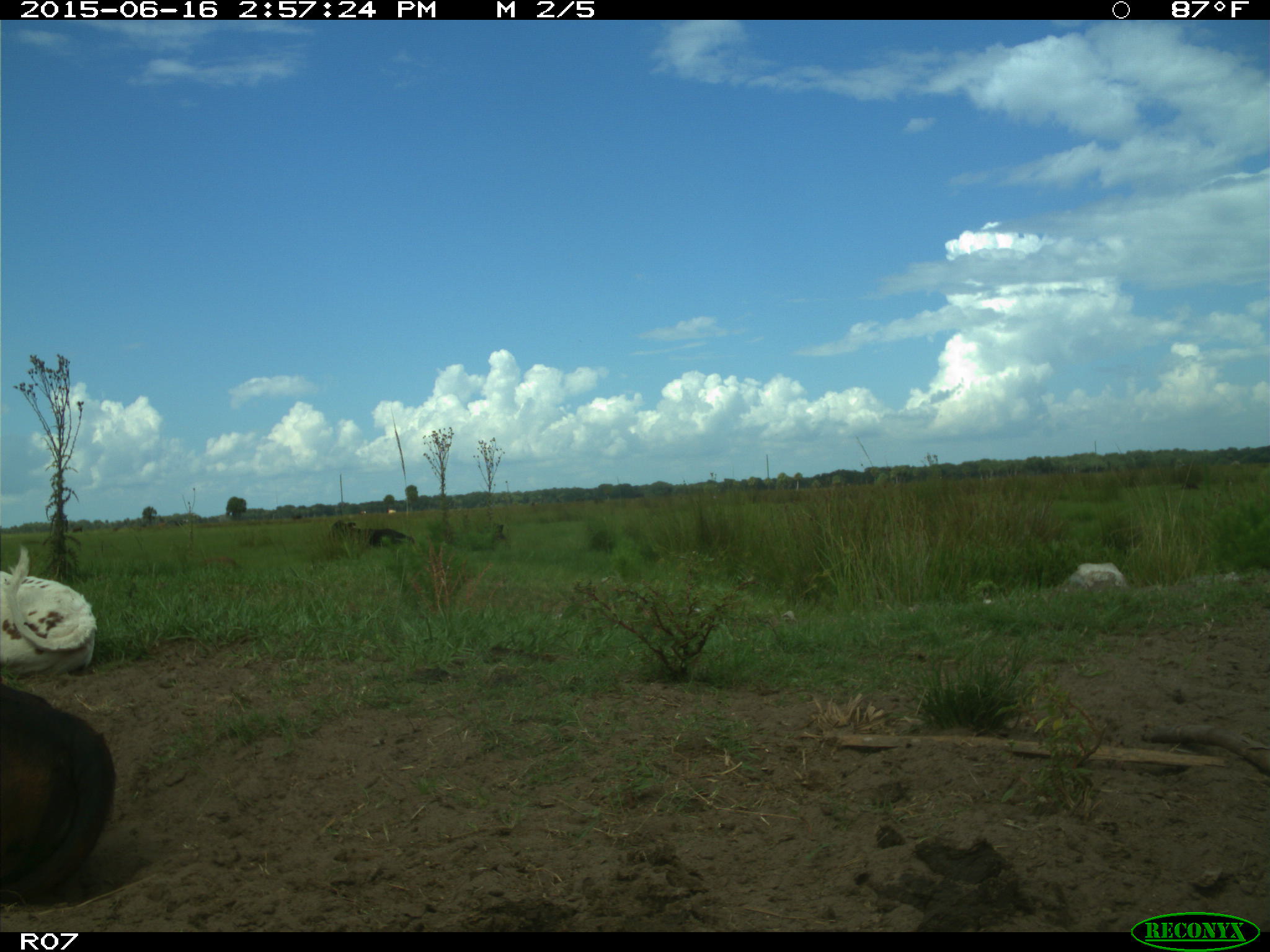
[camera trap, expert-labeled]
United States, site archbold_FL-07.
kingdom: Animalia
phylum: Chordata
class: Mammalia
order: Artiodactyla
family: Bovidae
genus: Bos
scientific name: Bos taurus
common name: domestic cow